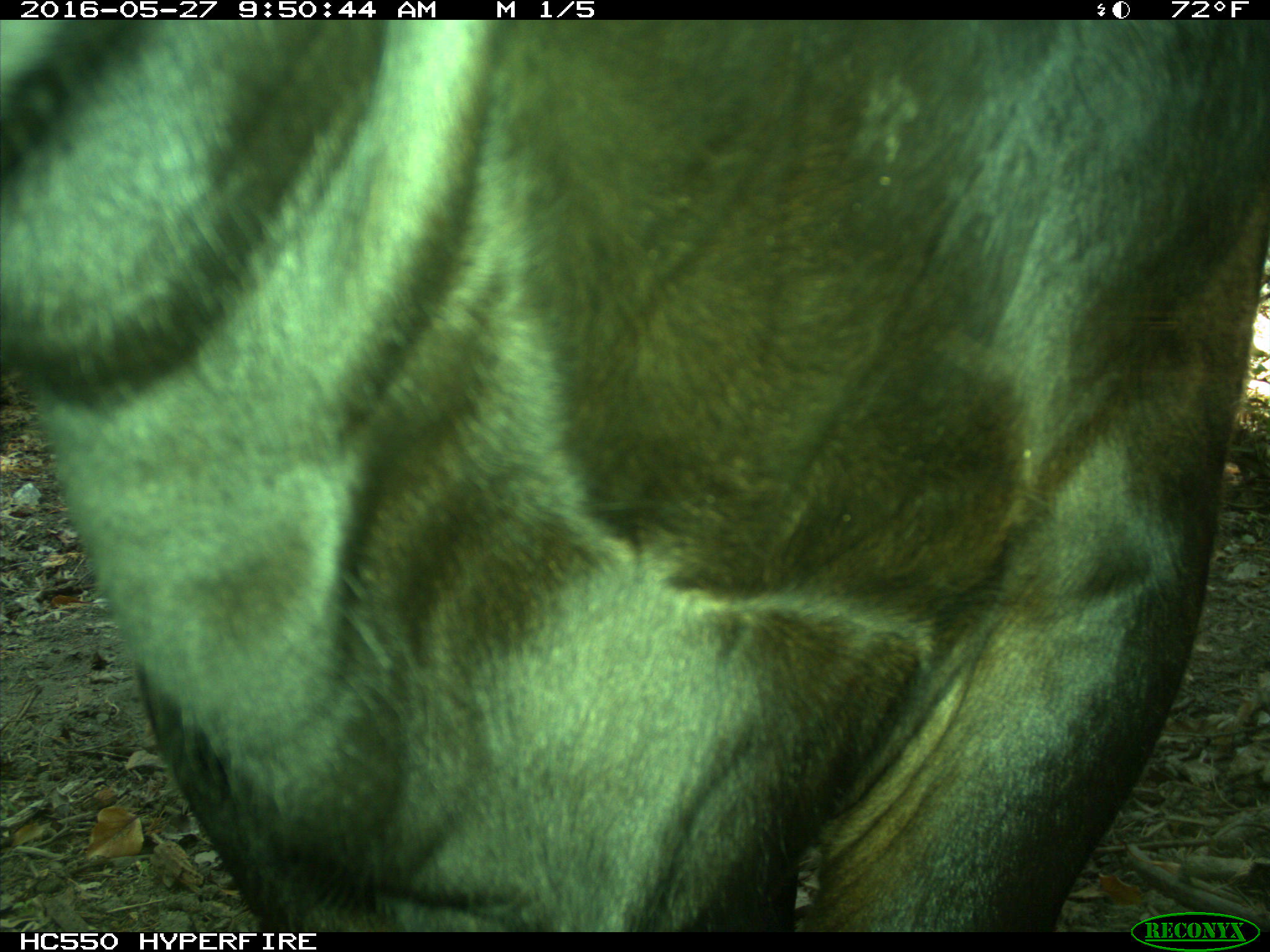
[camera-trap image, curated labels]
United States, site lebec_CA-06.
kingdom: Animalia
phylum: Chordata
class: Mammalia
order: Artiodactyla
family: Bovidae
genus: Bos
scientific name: Bos taurus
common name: domestic cow